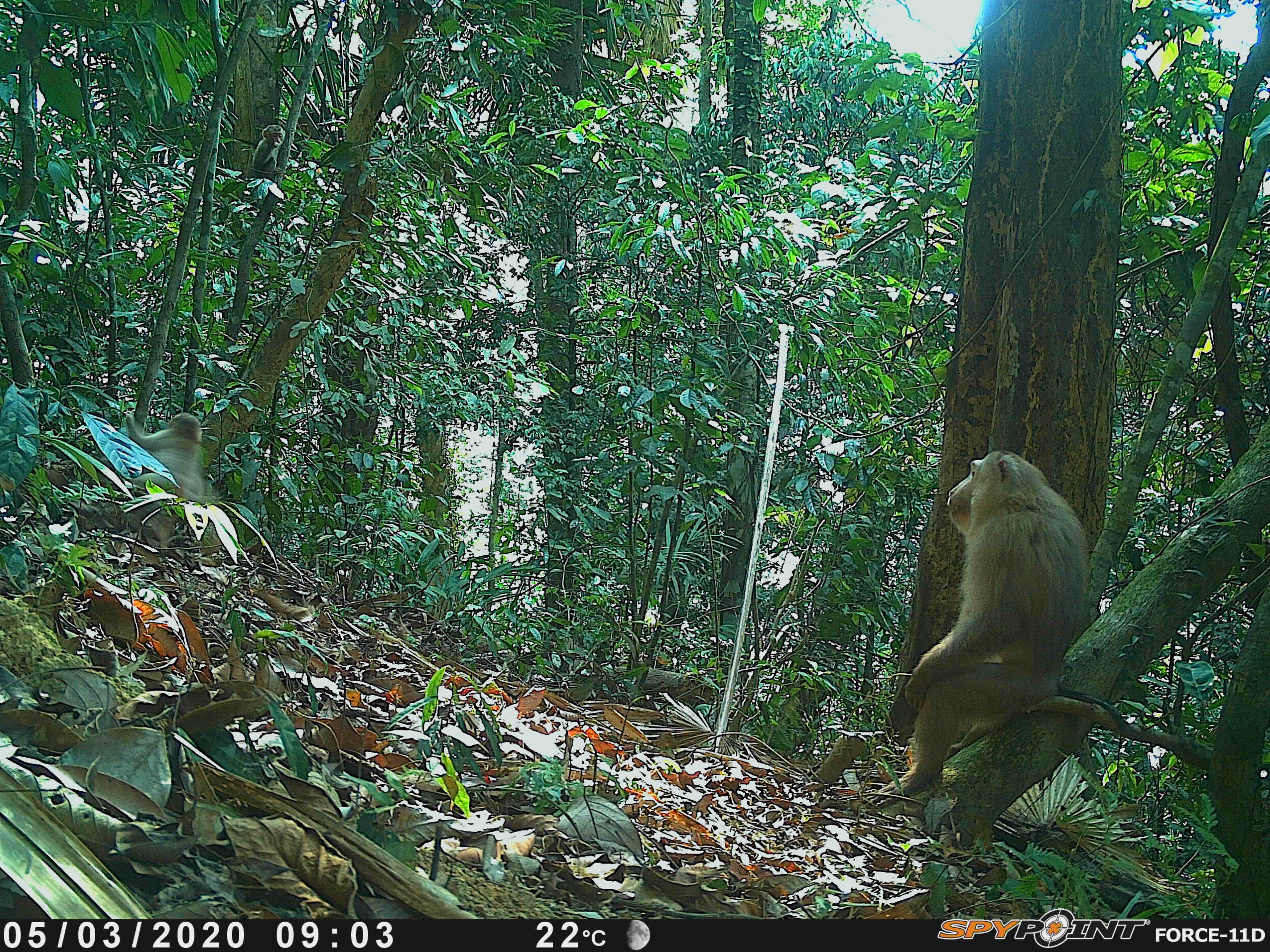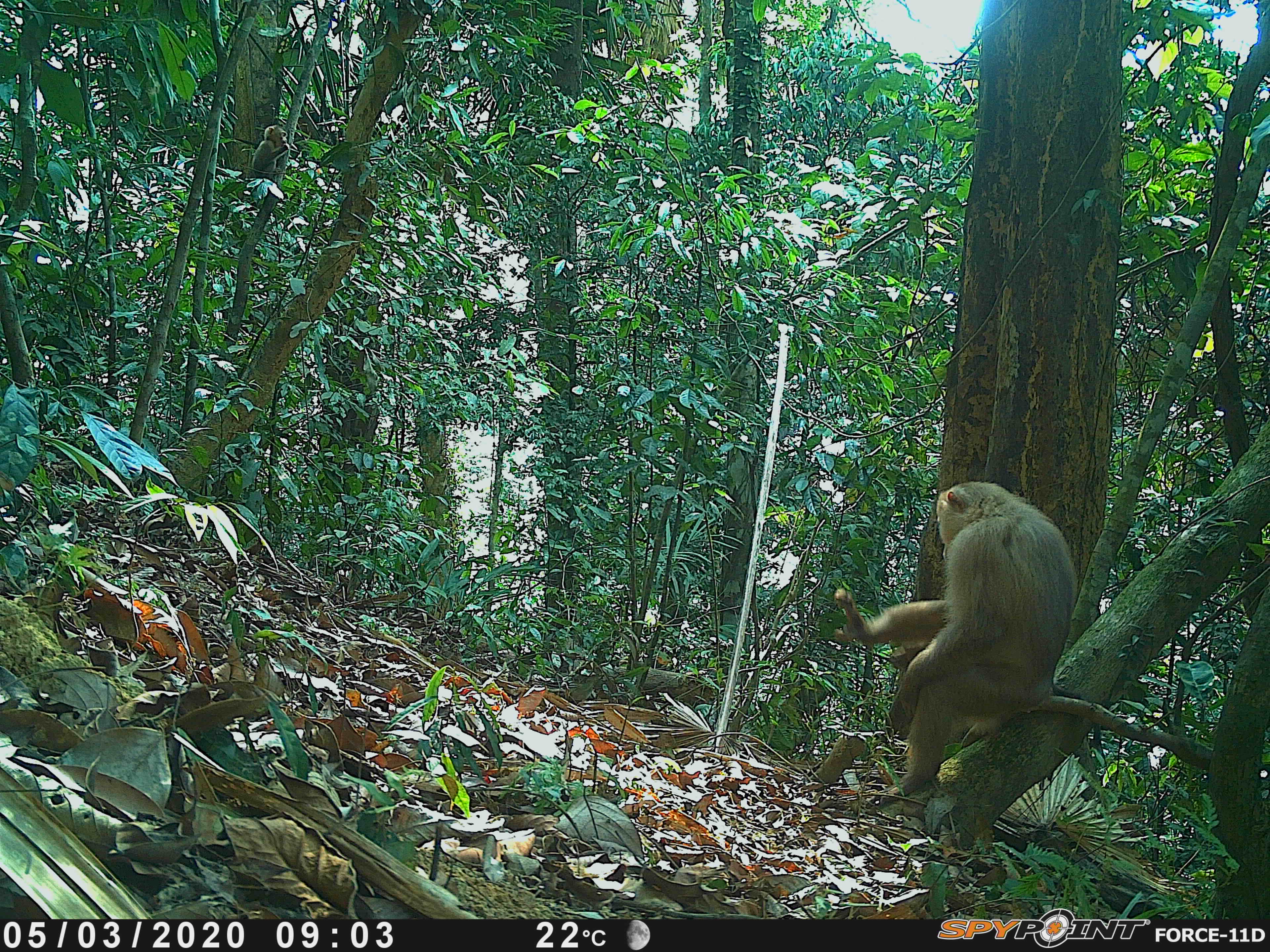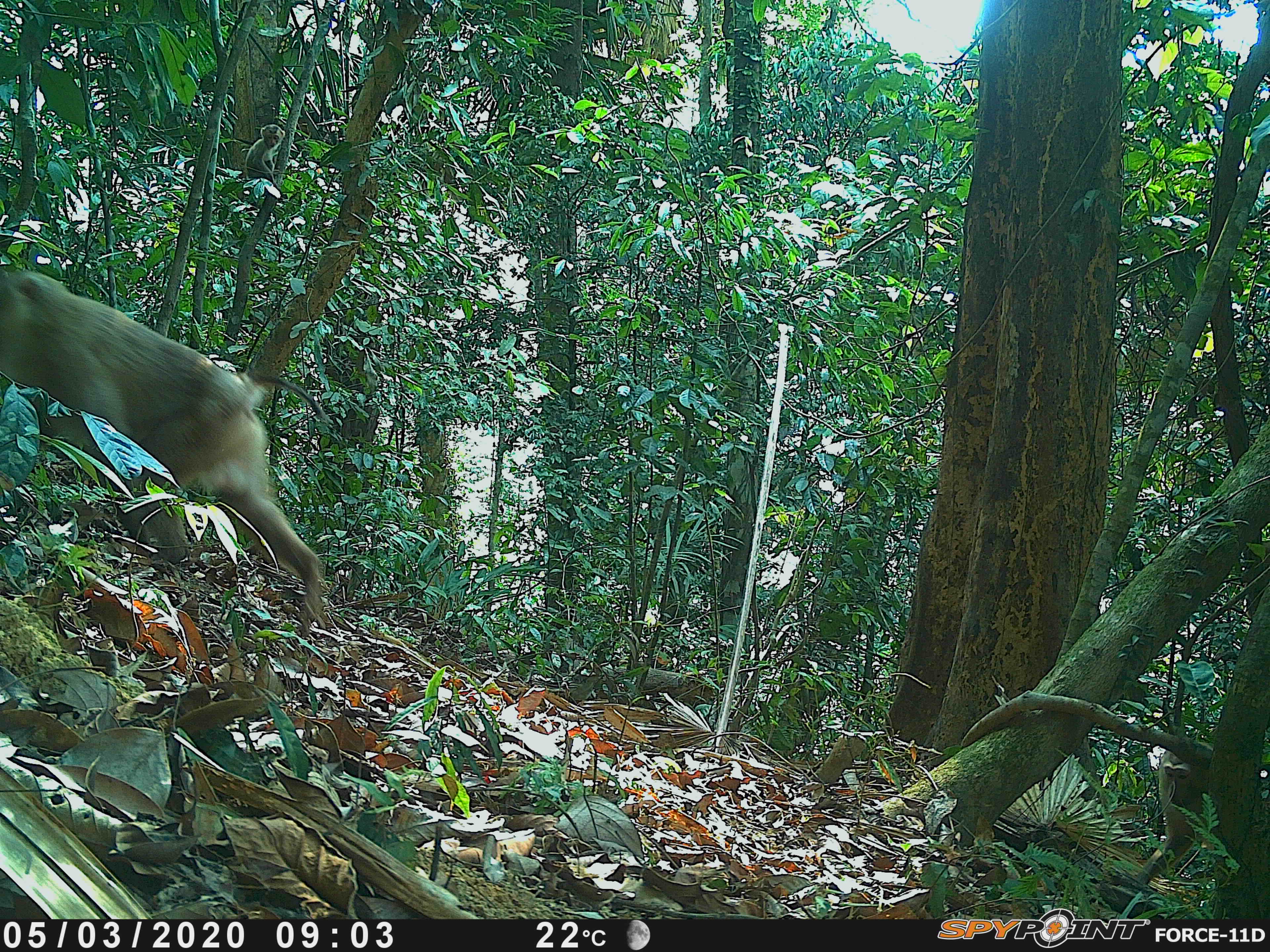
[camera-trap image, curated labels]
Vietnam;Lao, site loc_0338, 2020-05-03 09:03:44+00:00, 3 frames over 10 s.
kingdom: Animalia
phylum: Chordata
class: Mammalia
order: Primates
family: Cercopithecidae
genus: Macaca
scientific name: Macaca nemestrina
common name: pig-tailed macaque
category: pig tailed macaque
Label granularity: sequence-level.